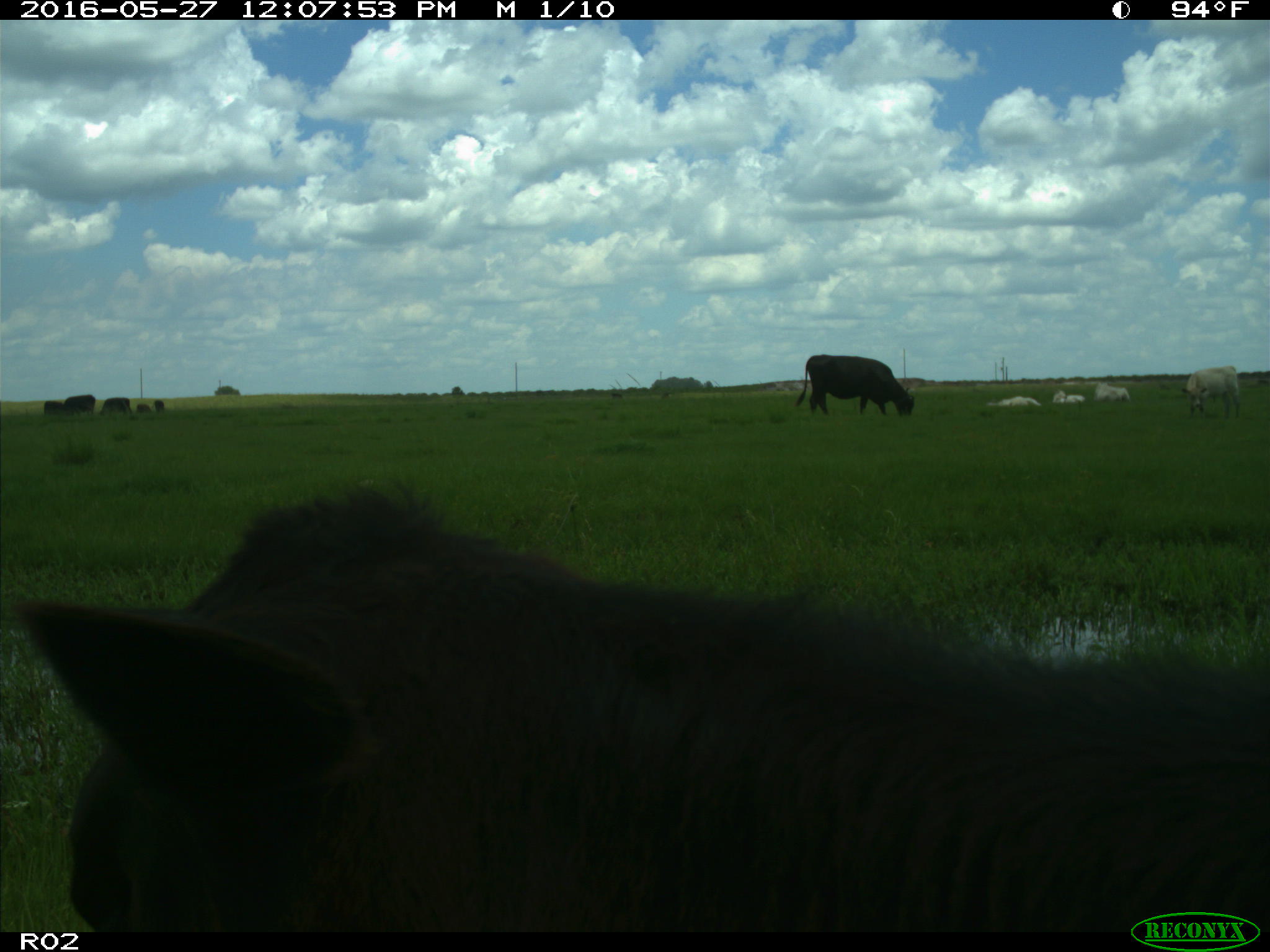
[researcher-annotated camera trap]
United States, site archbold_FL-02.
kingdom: Animalia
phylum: Chordata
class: Mammalia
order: Artiodactyla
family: Bovidae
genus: Bos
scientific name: Bos taurus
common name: domestic cow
Bos taurus (domestic cow).